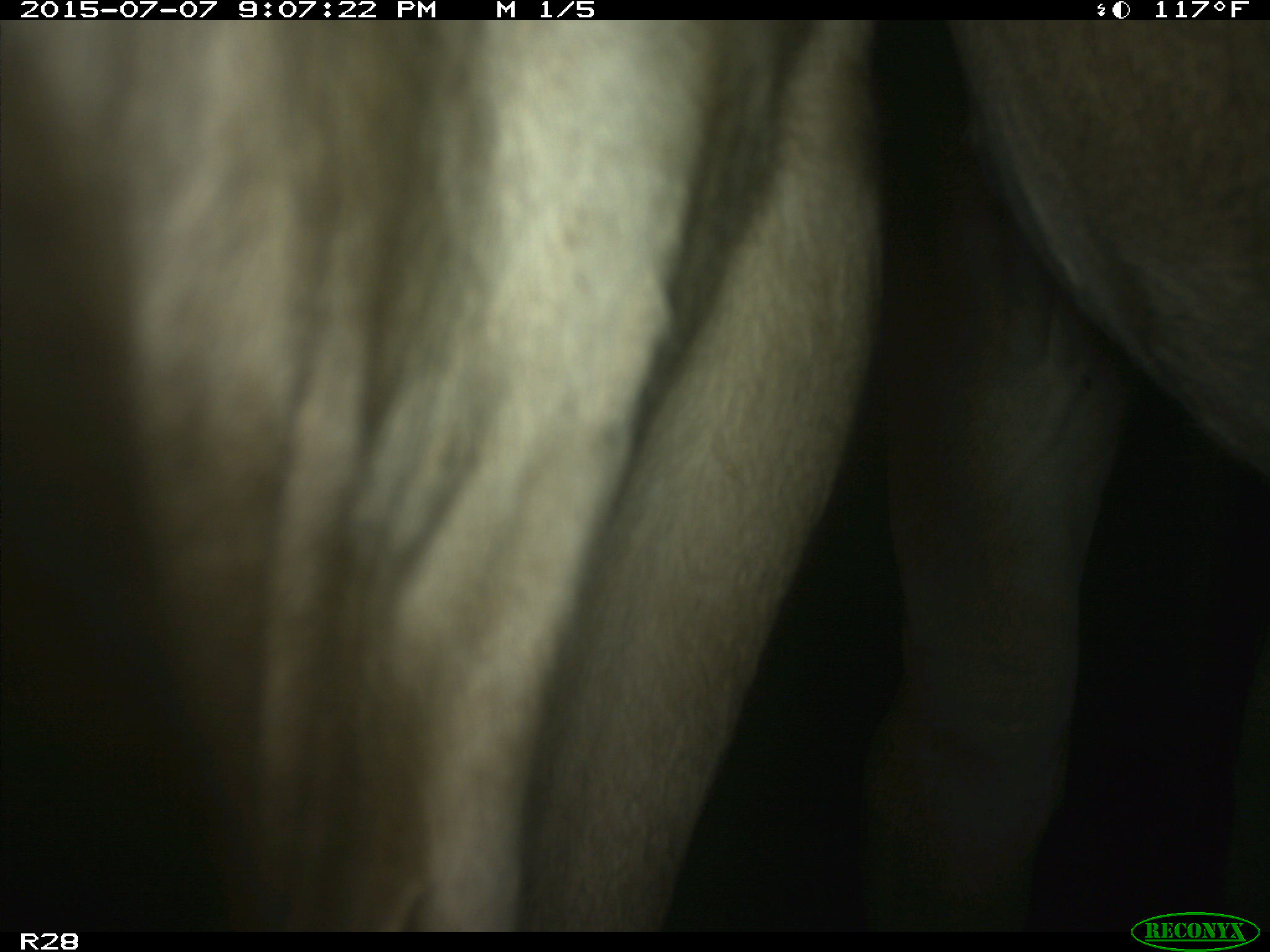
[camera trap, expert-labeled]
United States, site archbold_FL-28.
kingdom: Animalia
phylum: Chordata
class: Mammalia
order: Artiodactyla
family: Bovidae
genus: Bos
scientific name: Bos taurus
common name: domestic cow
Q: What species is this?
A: Bos taurus (domestic cow).